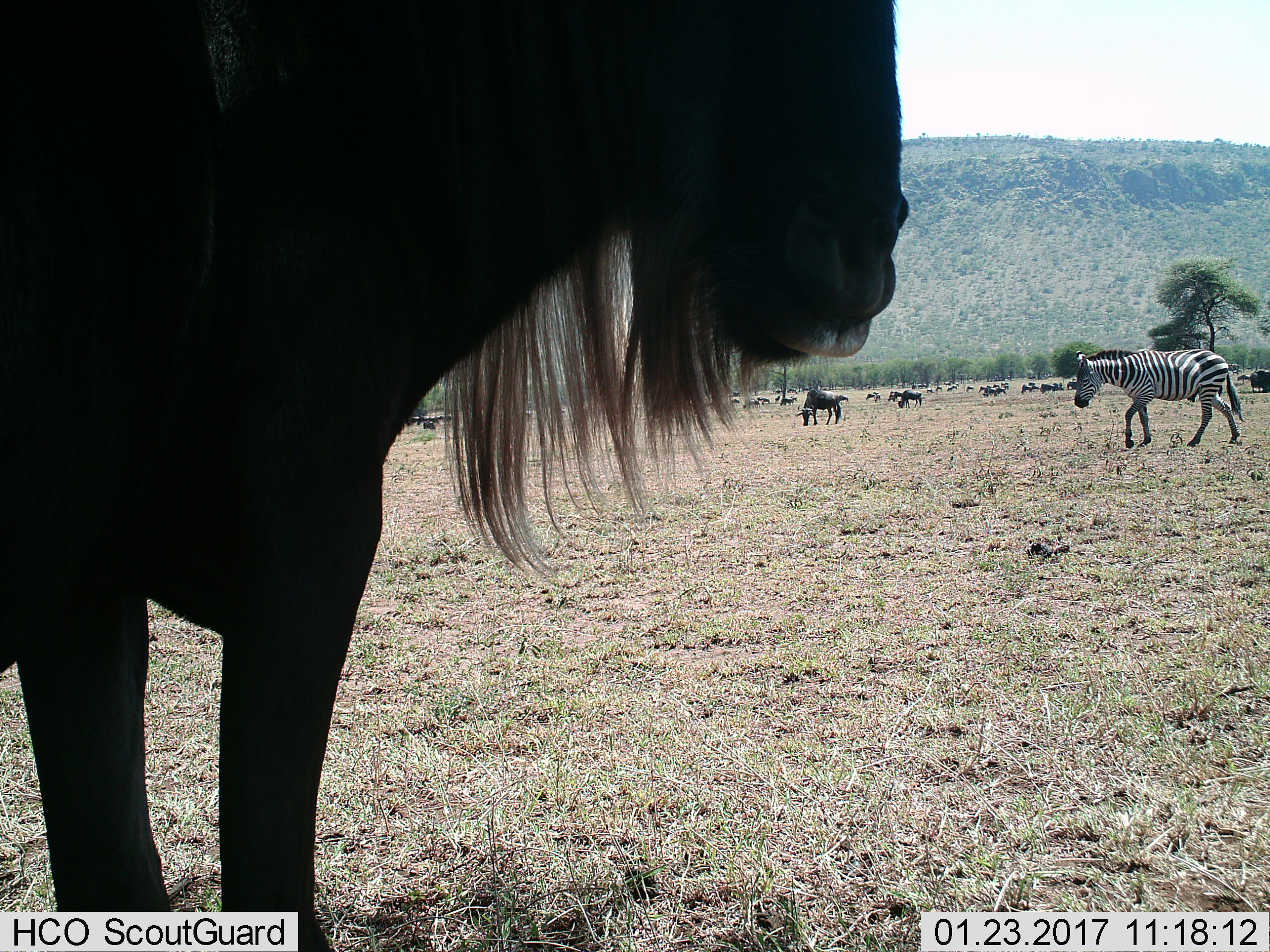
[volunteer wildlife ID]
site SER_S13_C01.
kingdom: Animalia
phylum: Chordata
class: Mammalia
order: Artiodactyla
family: Bovidae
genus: Connochaetes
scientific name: Connochaetes taurinus taurinus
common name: blue wildebeest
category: wildebeestblue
Wildebeestblue (blue wildebeest) (Connochaetes taurinus taurinus), count 11-50. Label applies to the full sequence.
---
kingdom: Animalia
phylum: Chordata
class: Mammalia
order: Perissodactyla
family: Equidae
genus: Equus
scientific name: Equus quagga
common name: plains zebra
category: zebraplains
Zebraplains (plains zebra) (Equus quagga), count 1. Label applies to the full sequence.